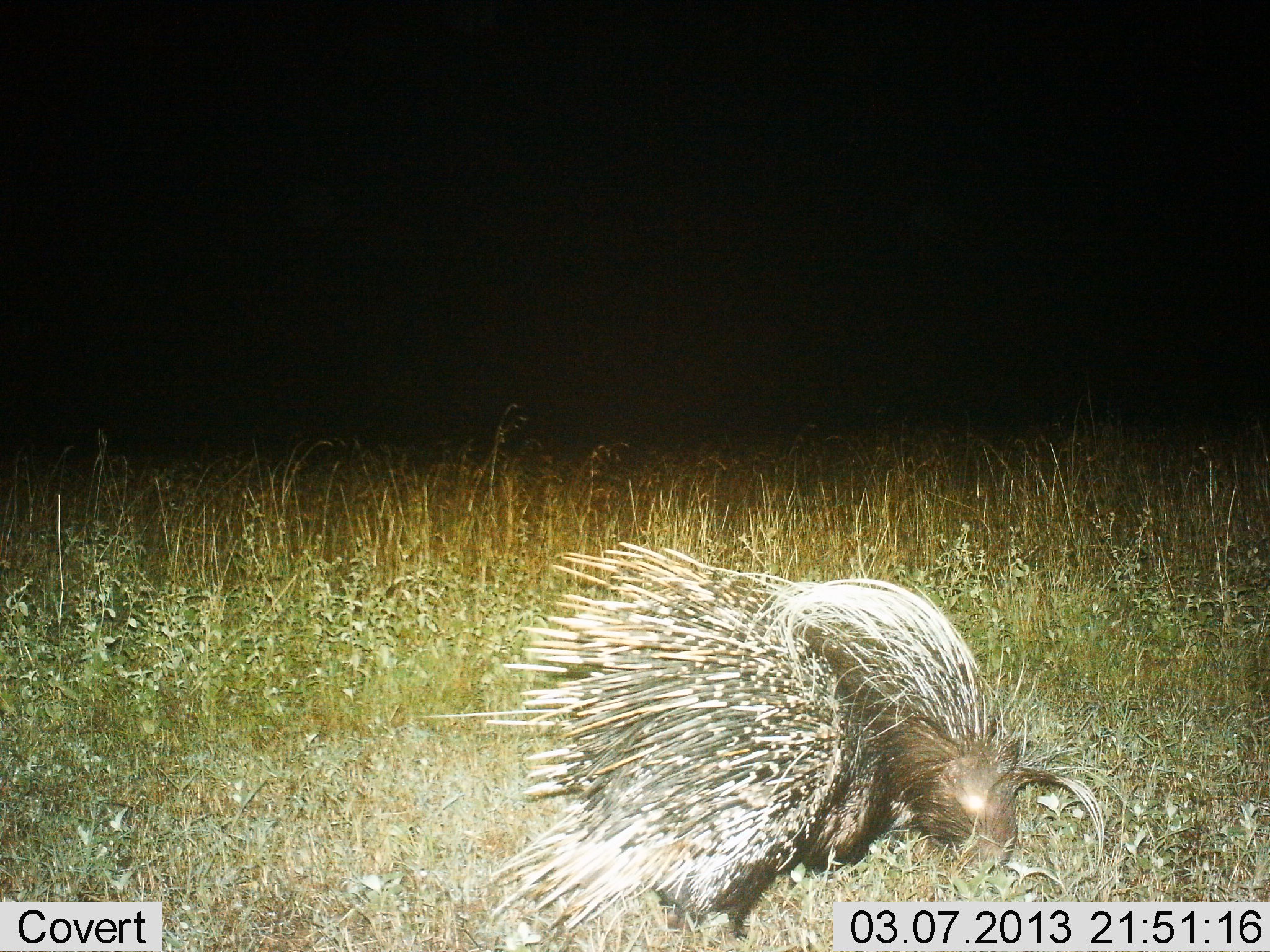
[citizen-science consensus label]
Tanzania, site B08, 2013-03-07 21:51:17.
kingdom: Animalia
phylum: Chordata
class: Mammalia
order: Rodentia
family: Hystricidae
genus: Hystrix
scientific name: Hystrix cristata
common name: crested porcupine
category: porcupine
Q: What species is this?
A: Porcupine (crested porcupine) (Hystrix cristata).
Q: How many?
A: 1.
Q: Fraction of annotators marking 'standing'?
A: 57%.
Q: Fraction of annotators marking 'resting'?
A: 14%.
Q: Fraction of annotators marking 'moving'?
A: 5%.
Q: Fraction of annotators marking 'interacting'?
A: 0%.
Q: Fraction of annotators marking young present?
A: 0%.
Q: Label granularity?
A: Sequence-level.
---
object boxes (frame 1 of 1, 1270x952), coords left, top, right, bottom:
animal: 428, 542, 1113, 952